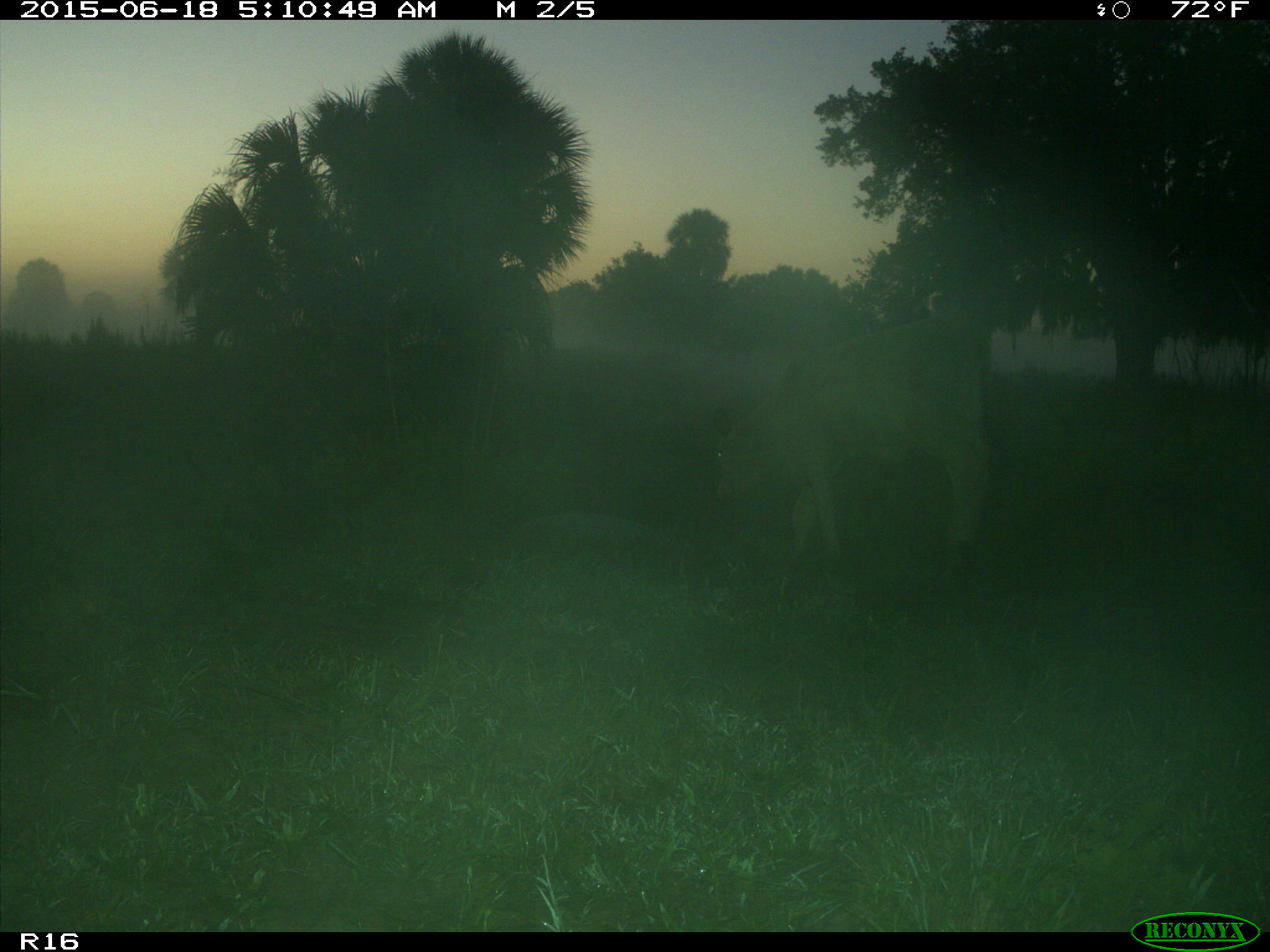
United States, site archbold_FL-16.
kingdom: Animalia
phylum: Chordata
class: Mammalia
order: Artiodactyla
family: Bovidae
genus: Bos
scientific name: Bos taurus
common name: domestic cow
Bos taurus (domestic cow).